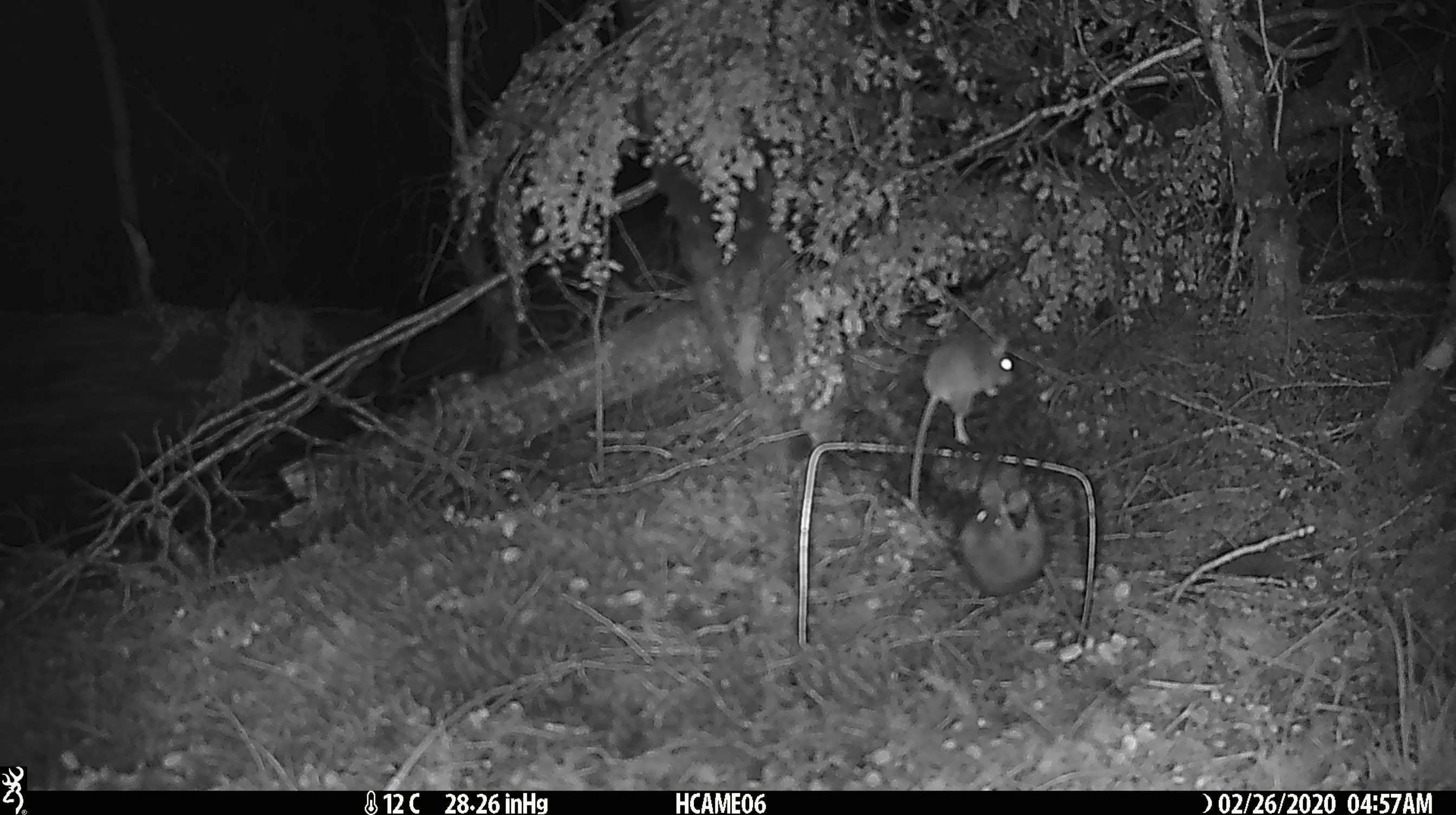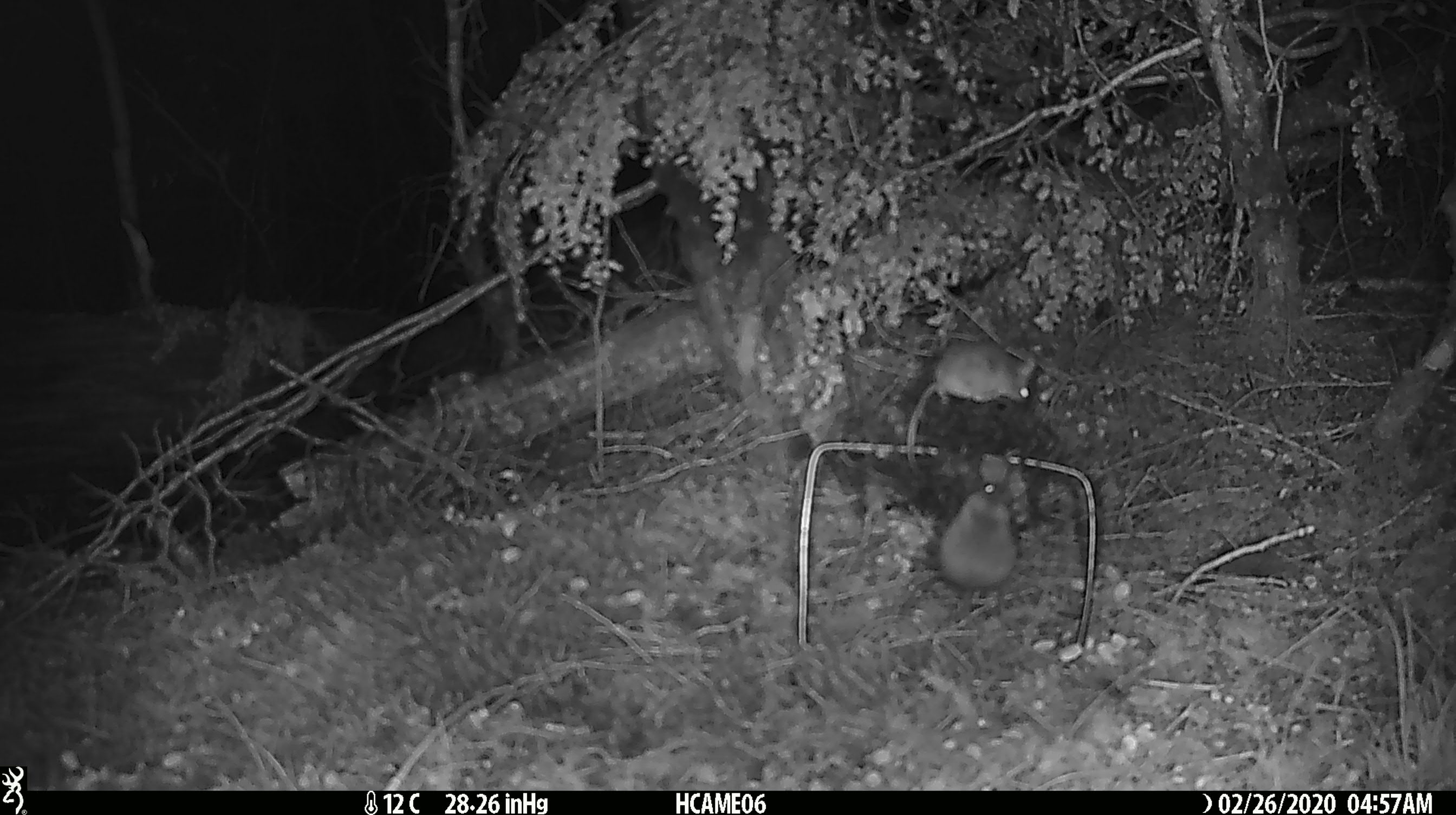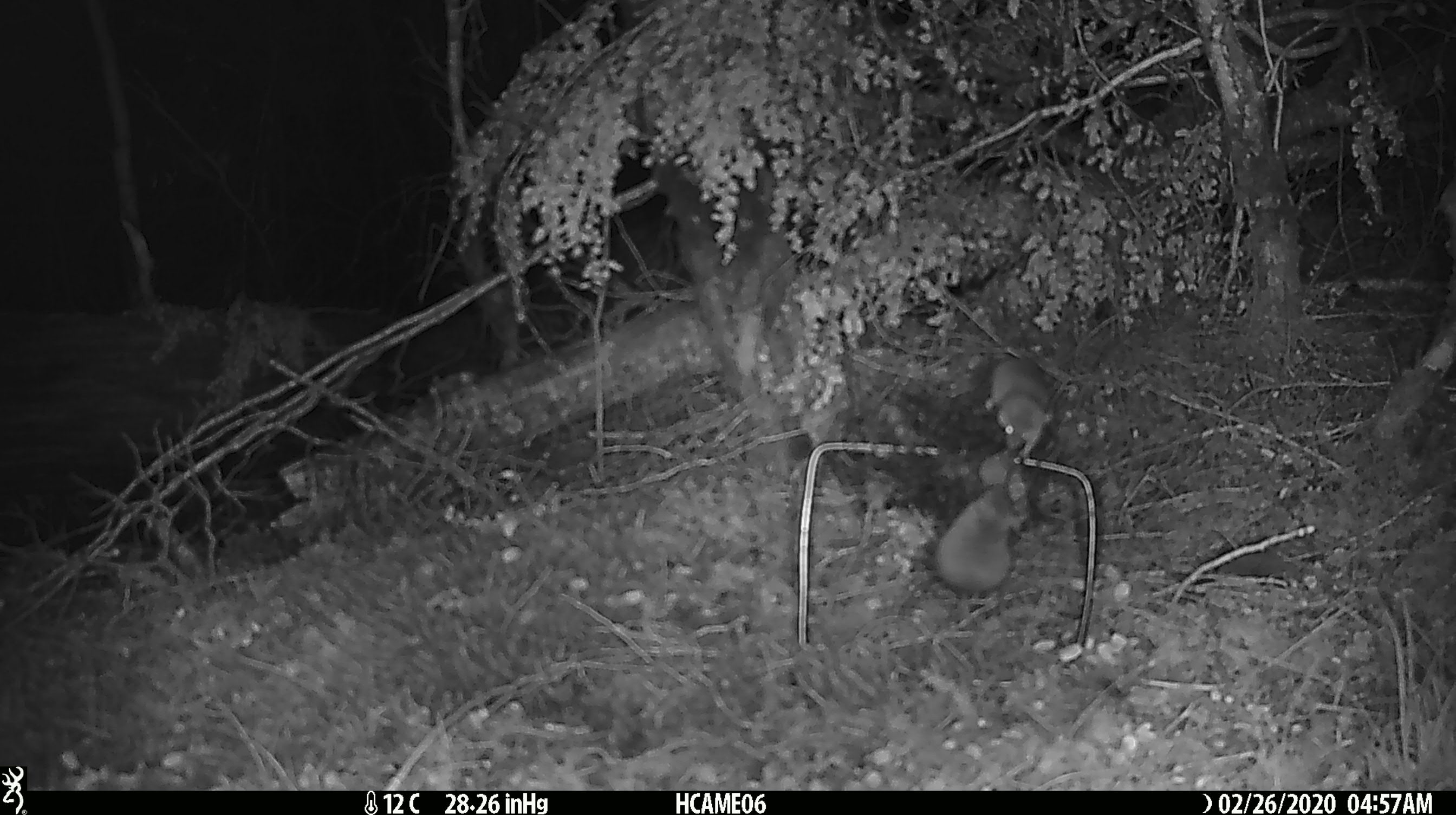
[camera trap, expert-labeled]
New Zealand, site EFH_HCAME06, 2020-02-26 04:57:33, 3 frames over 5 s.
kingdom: Animalia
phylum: Chordata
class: Mammalia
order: Rodentia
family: Muridae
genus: Mus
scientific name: Mus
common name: mouse